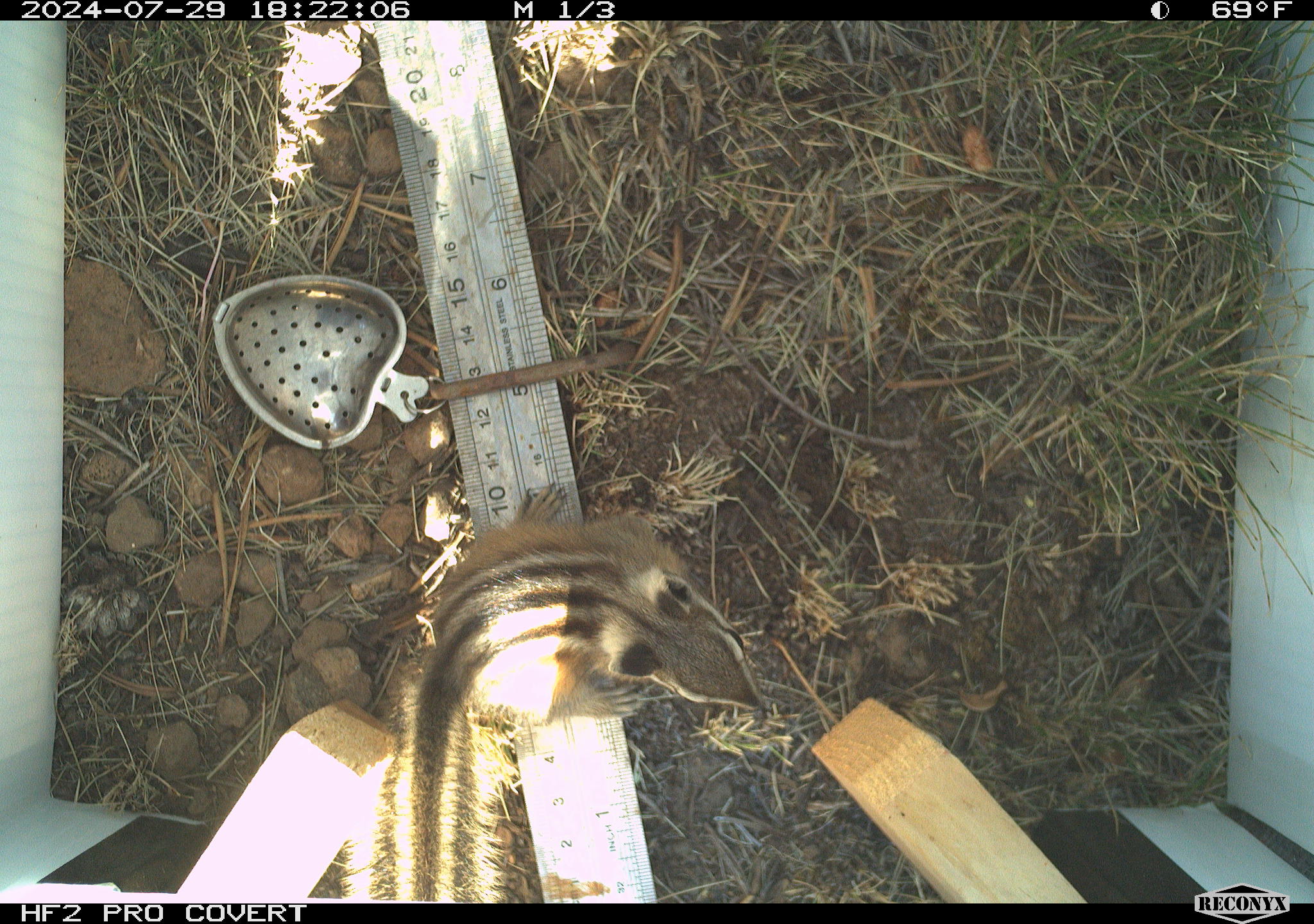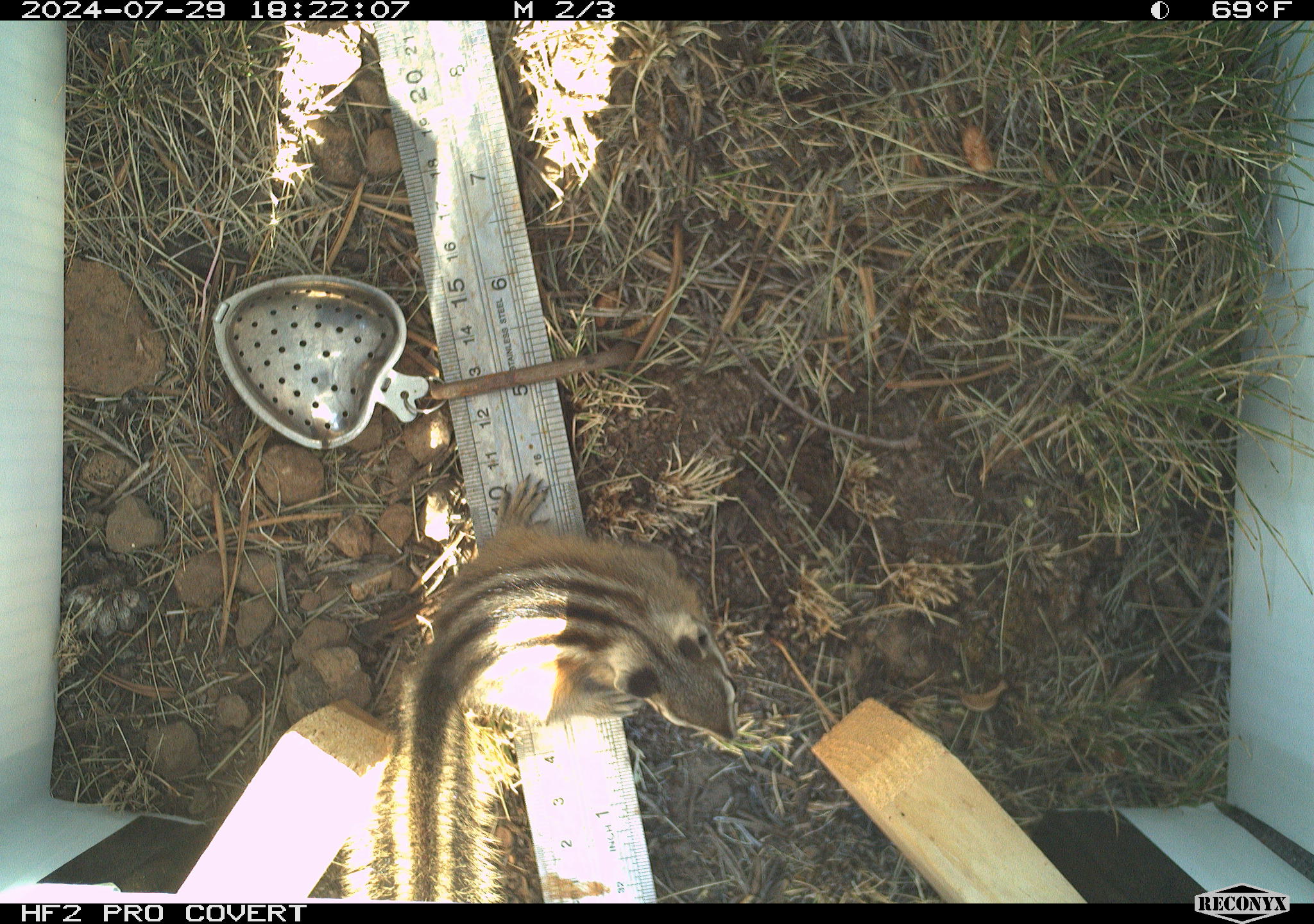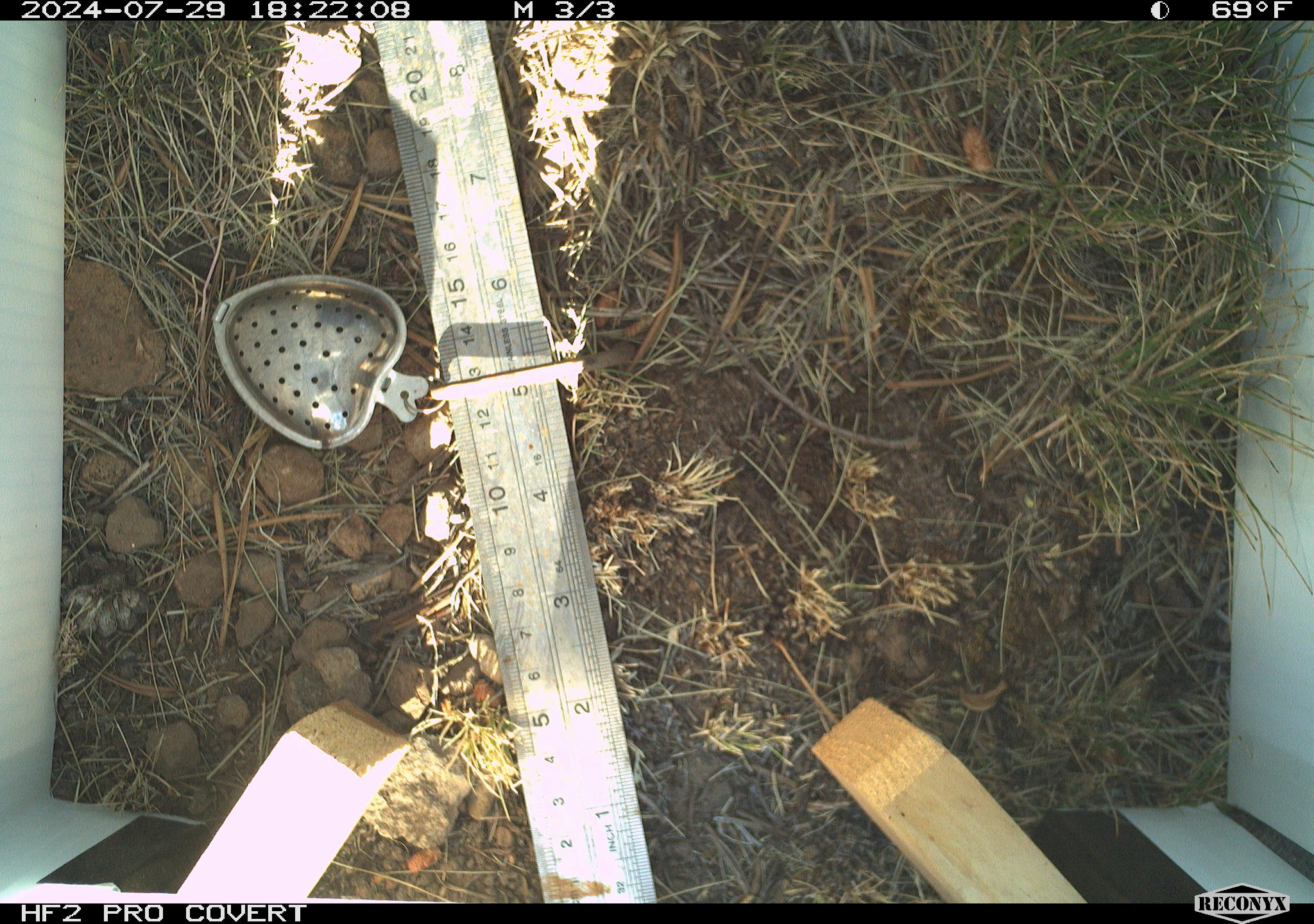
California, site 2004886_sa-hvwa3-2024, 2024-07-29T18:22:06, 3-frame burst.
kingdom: Animalia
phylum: Chordata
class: Mammalia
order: Rodentia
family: Sciuridae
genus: Neotamias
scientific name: Neotamias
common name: western chipmunks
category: neotamias species